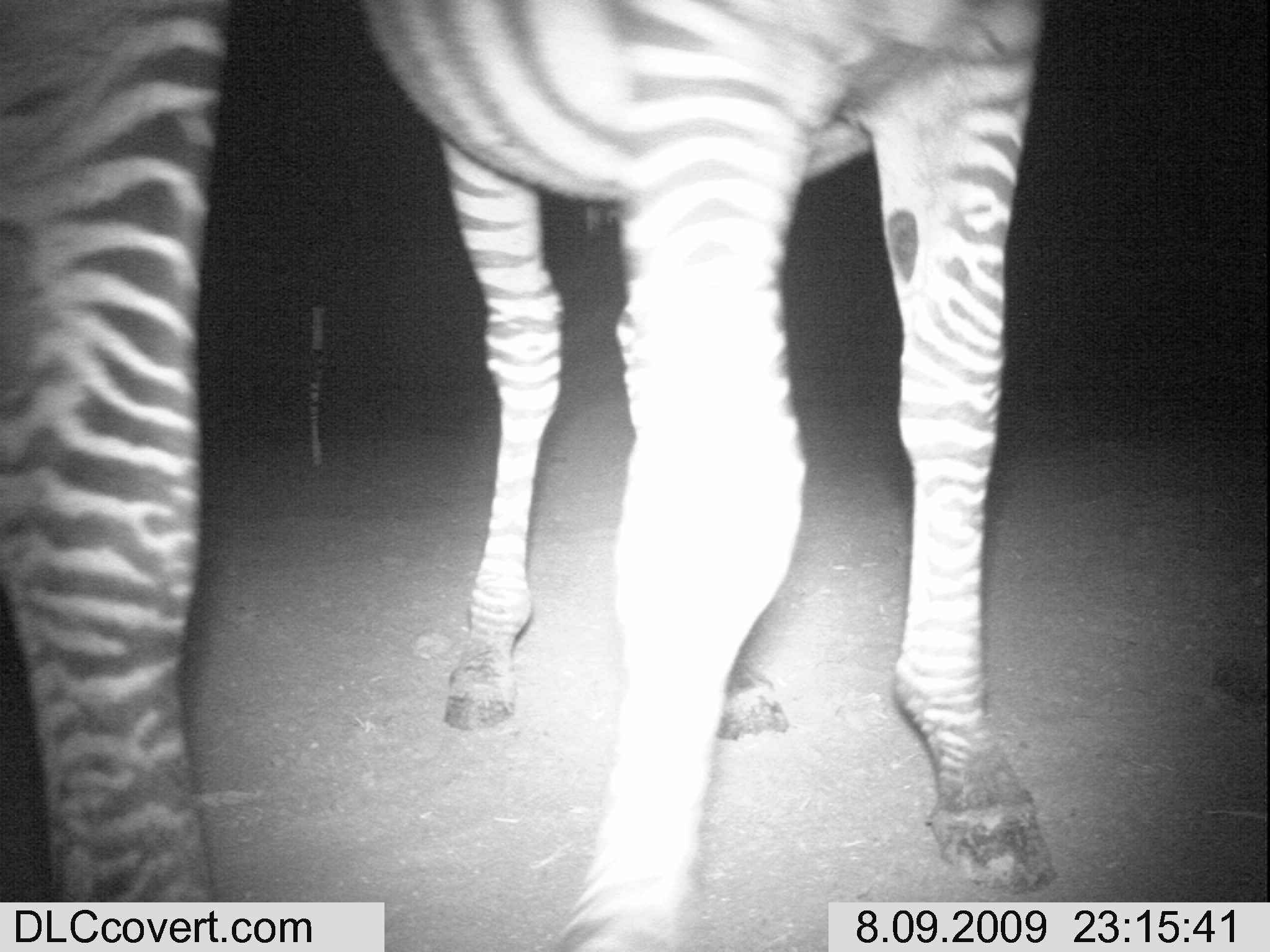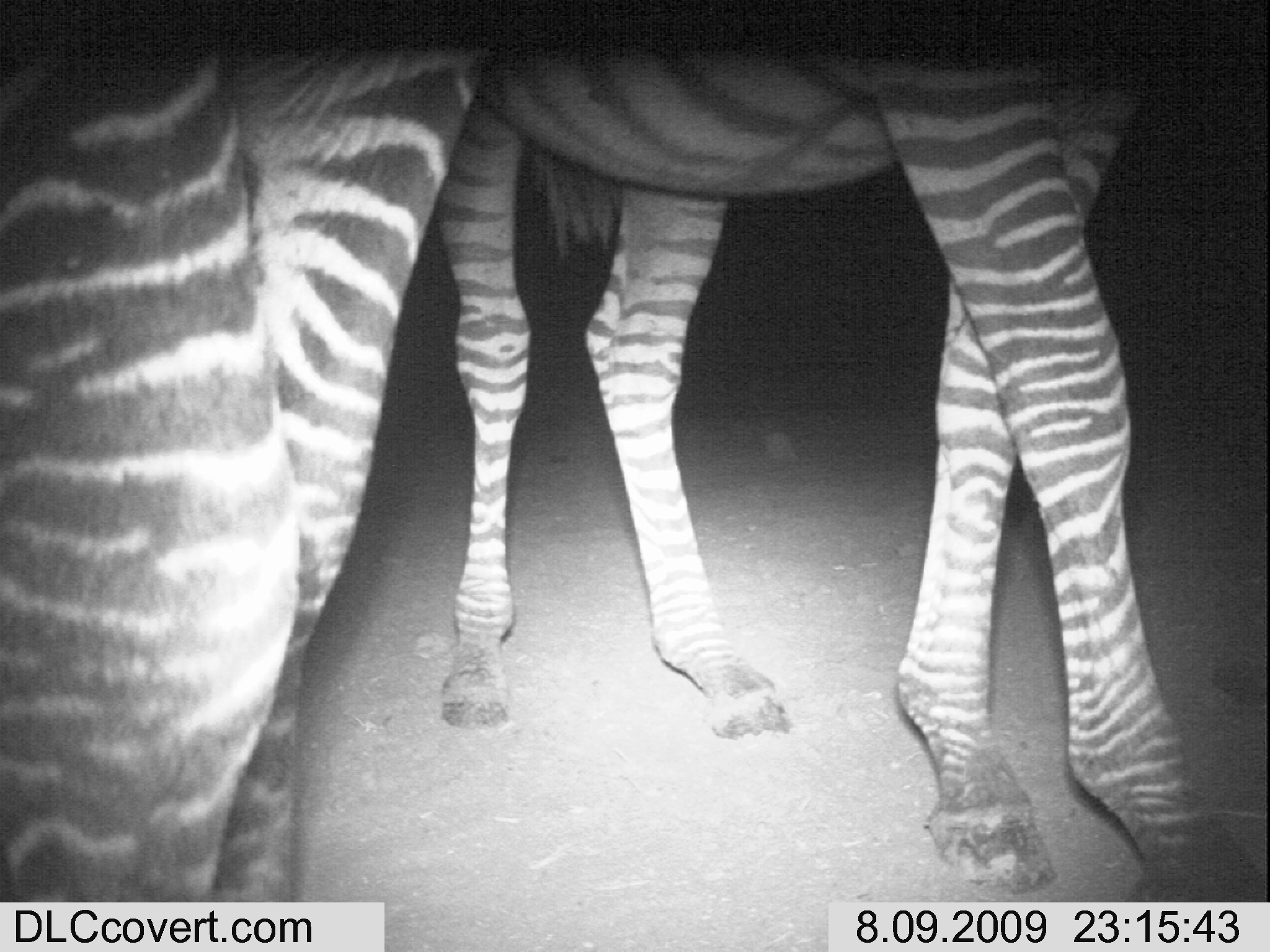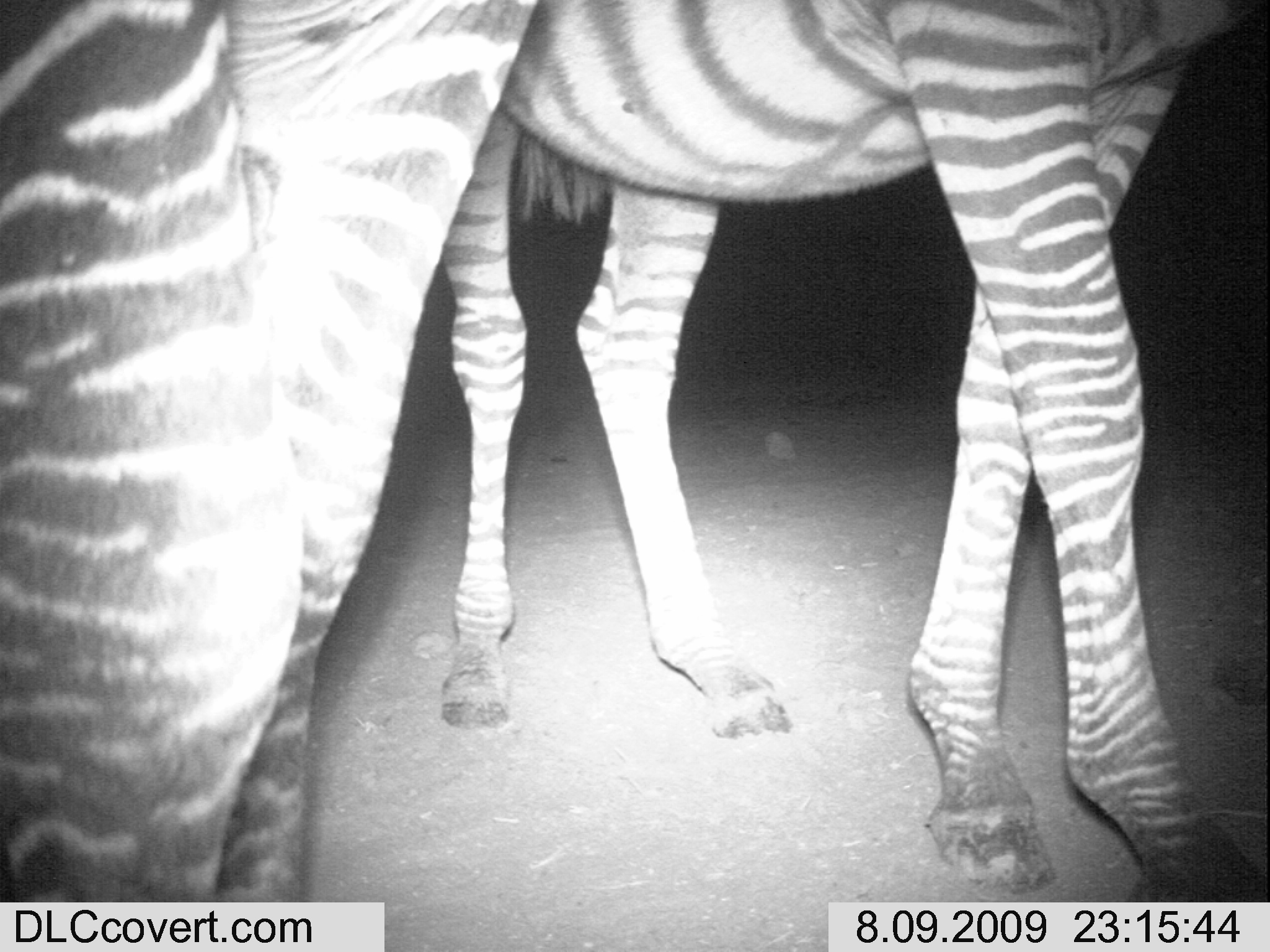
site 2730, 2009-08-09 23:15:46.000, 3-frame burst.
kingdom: Animalia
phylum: Chordata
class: Mammalia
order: Perissodactyla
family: Equidae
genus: Equus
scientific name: Equus quagga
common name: plains zebra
Equus quagga (plains zebra), count 2.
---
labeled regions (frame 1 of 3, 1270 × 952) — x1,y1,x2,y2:
equus quagga: 367,0,1057,952; 0,0,233,902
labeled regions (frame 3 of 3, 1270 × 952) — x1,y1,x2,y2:
equus quagga: 438,0,1270,902; 0,0,541,902